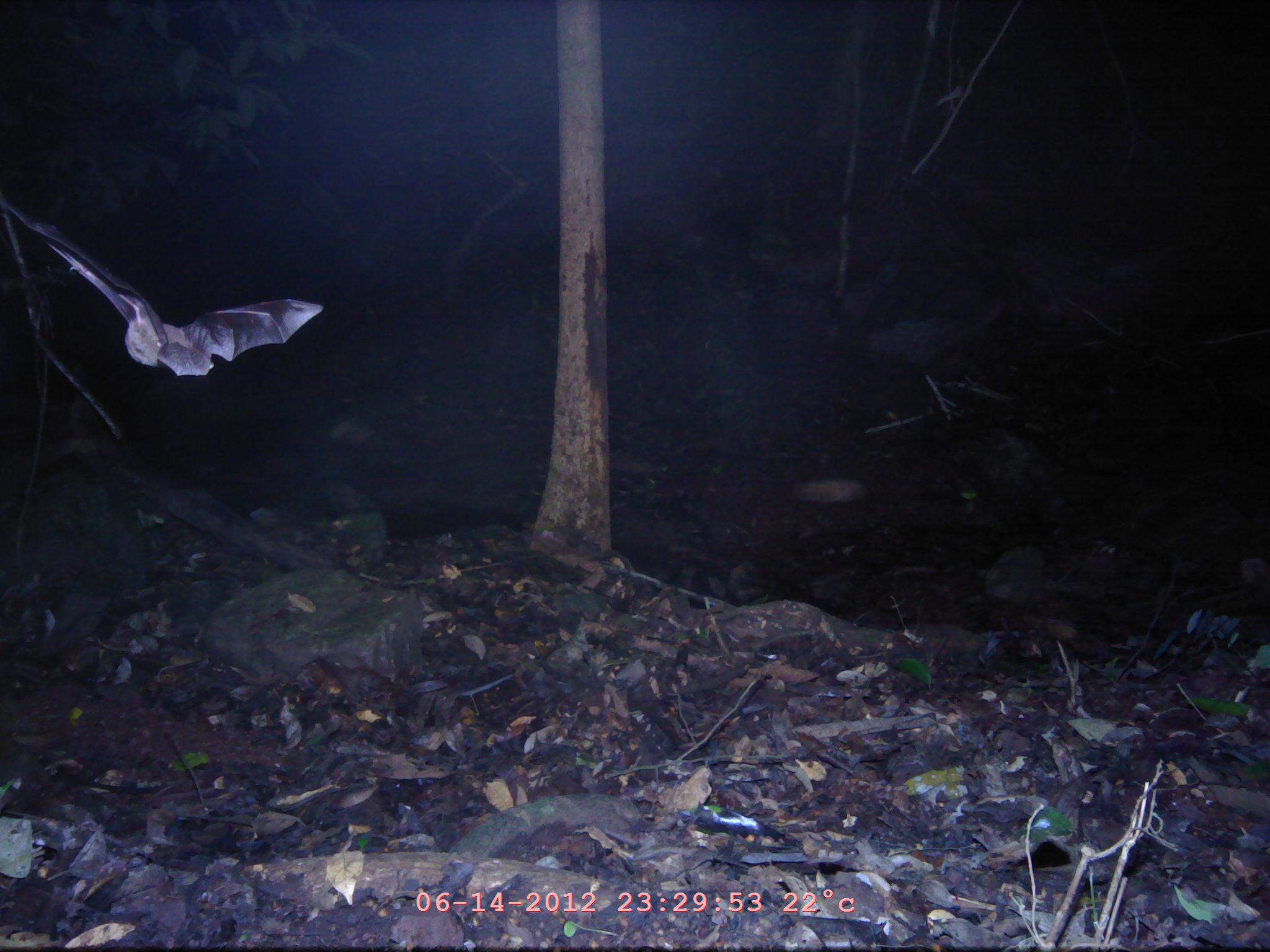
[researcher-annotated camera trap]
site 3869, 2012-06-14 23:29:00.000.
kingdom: Animalia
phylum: Chordata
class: Mammalia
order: Chiroptera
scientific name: Chiroptera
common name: bats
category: unknown bat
Unknown bat (bats) (Chiroptera), count 1.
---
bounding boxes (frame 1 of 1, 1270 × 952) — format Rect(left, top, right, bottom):
unknown bat: Rect(4, 201, 324, 376)